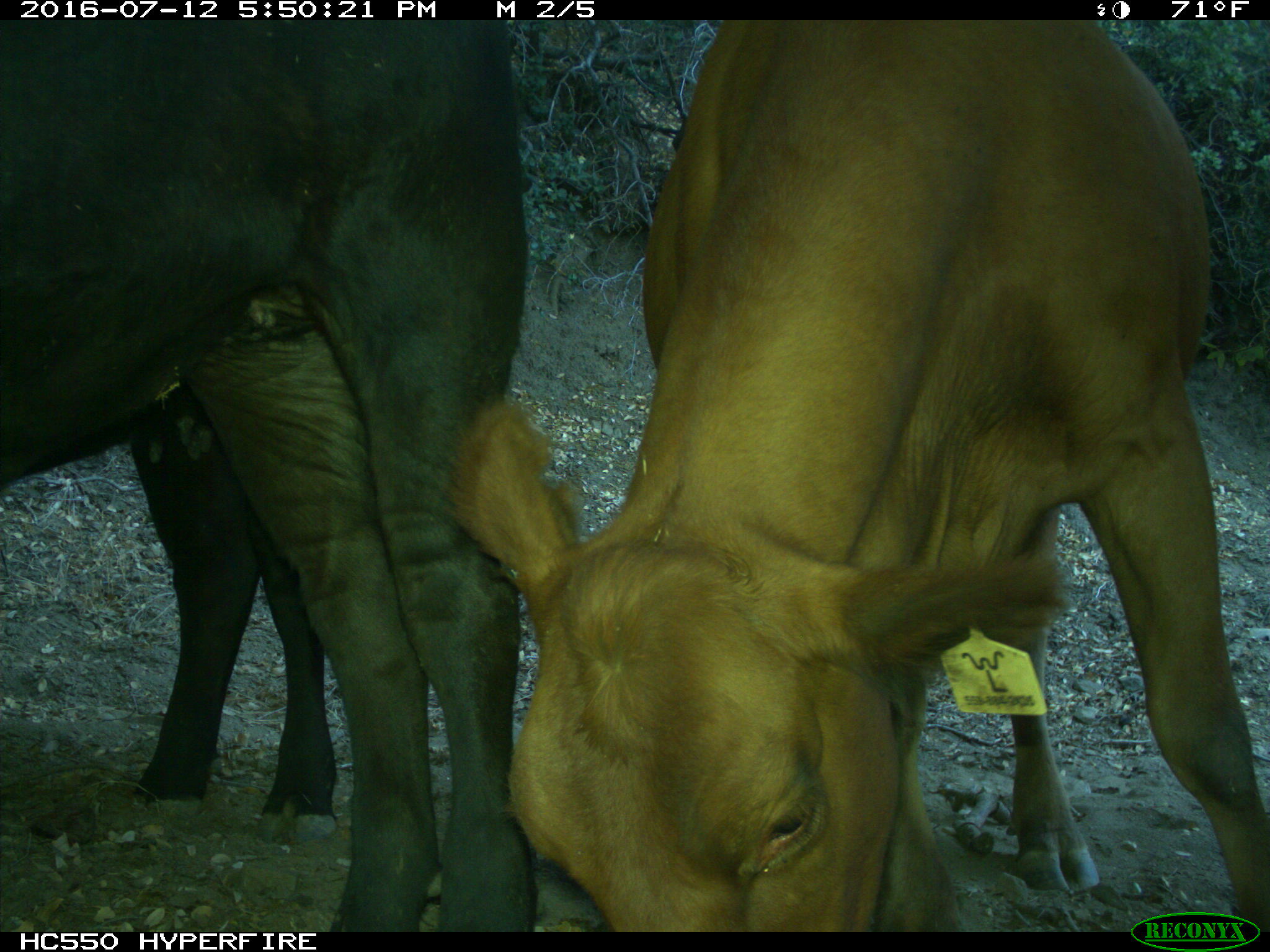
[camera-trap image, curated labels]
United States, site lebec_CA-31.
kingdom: Animalia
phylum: Chordata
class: Mammalia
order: Artiodactyla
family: Bovidae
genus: Bos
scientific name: Bos taurus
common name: domestic cow